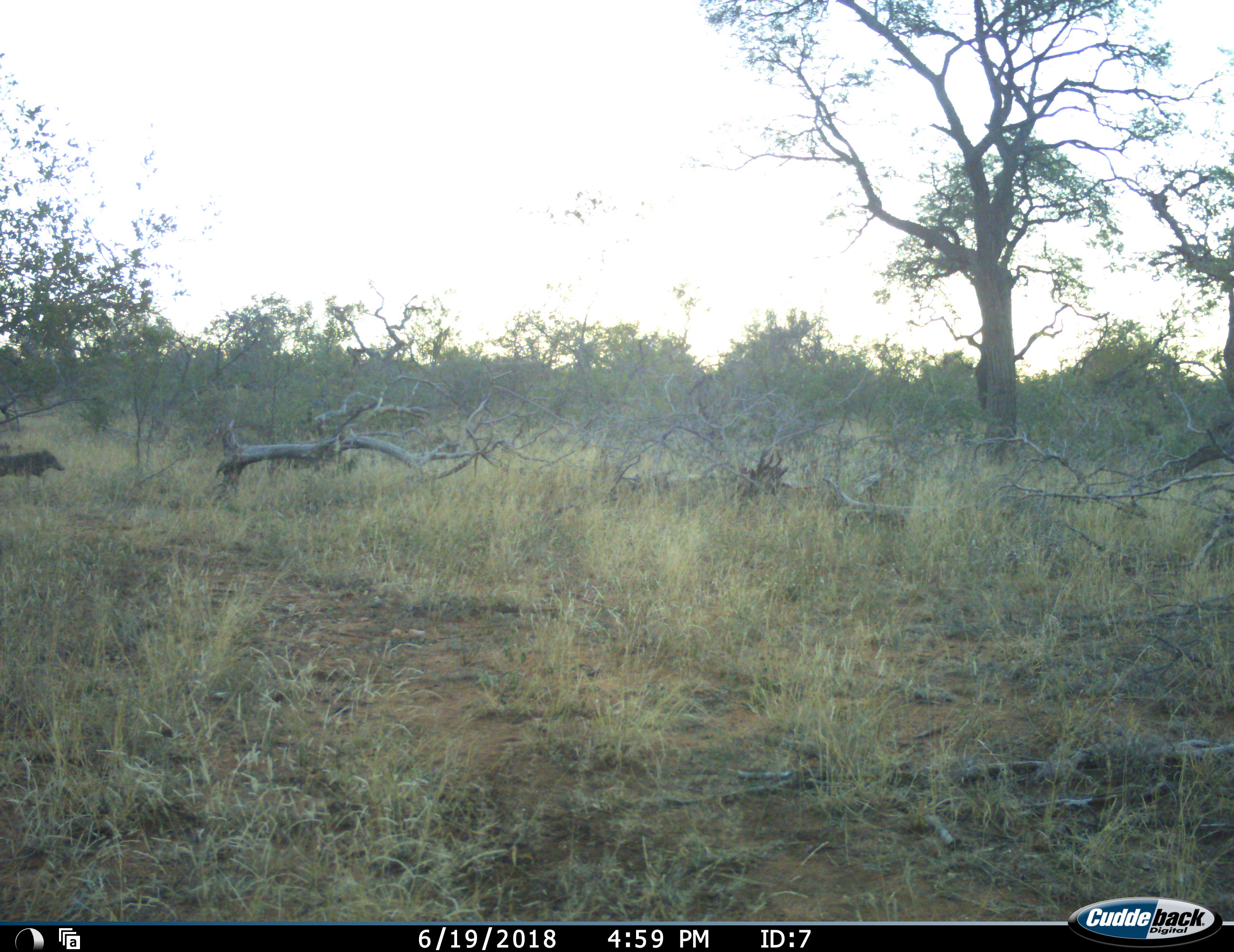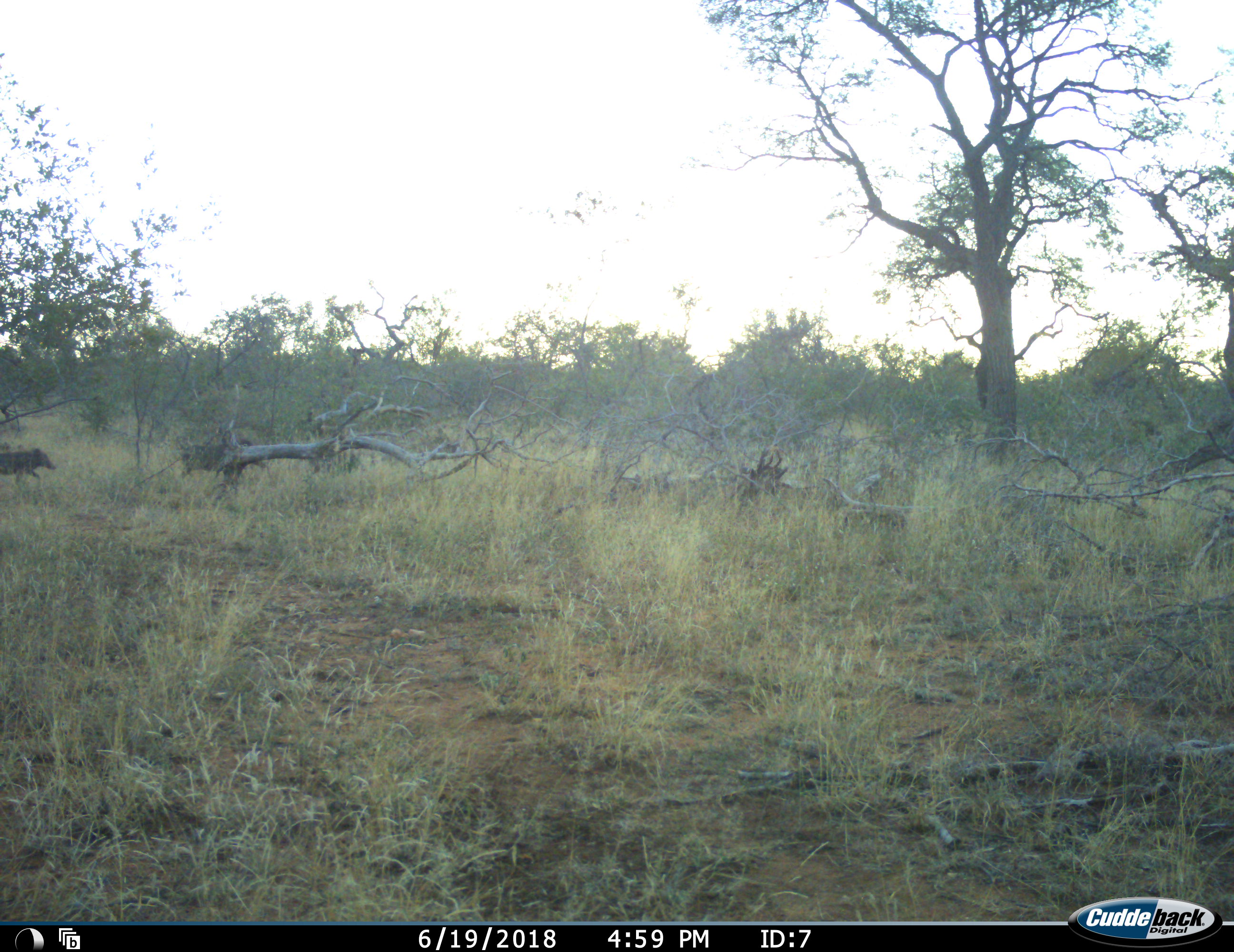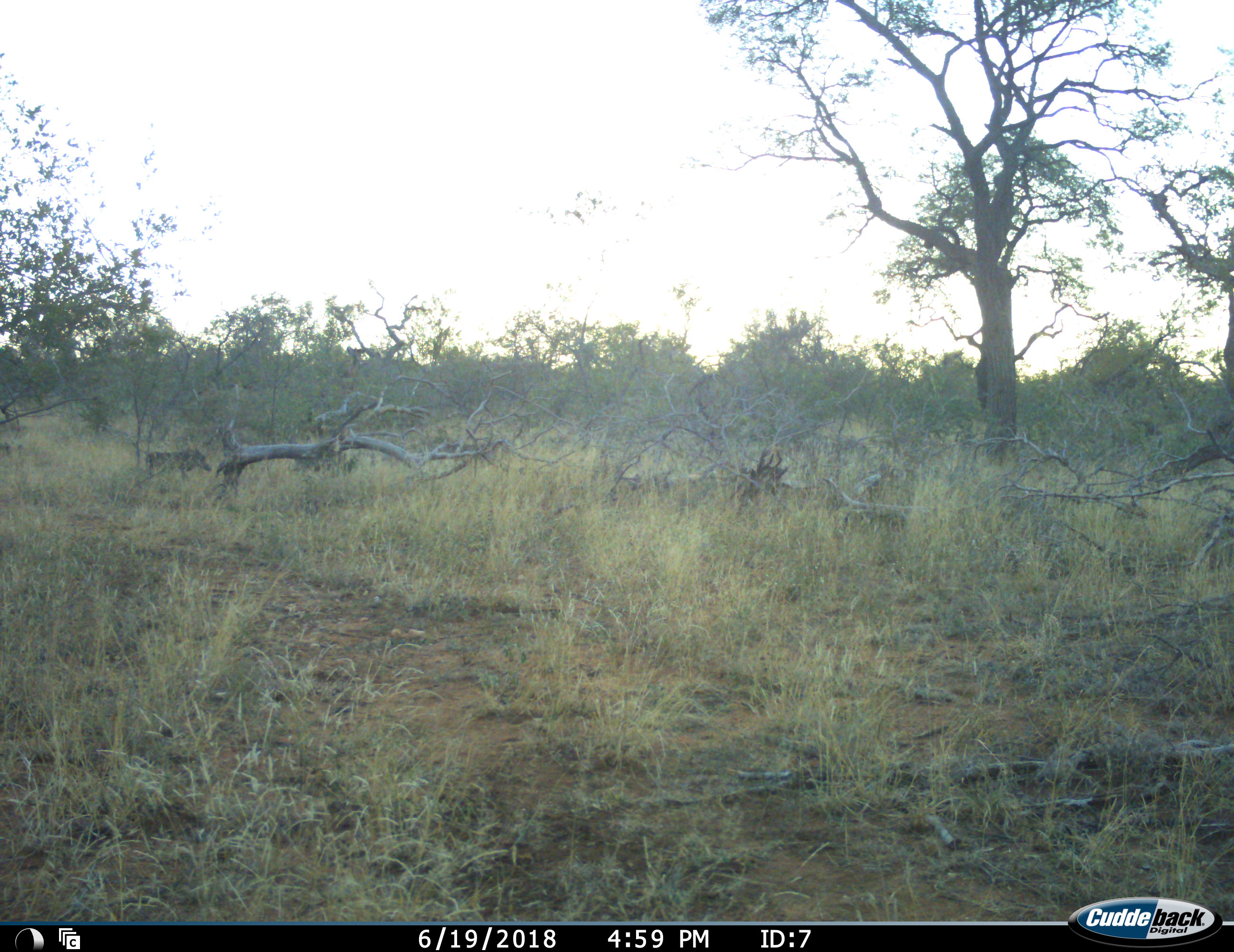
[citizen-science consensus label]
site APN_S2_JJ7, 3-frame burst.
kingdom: Animalia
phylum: Chordata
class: Mammalia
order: Artiodactyla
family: Suidae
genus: Phacochoerus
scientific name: Phacochoerus africanus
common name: warthog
Warthog (Phacochoerus africanus), count 3. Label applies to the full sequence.